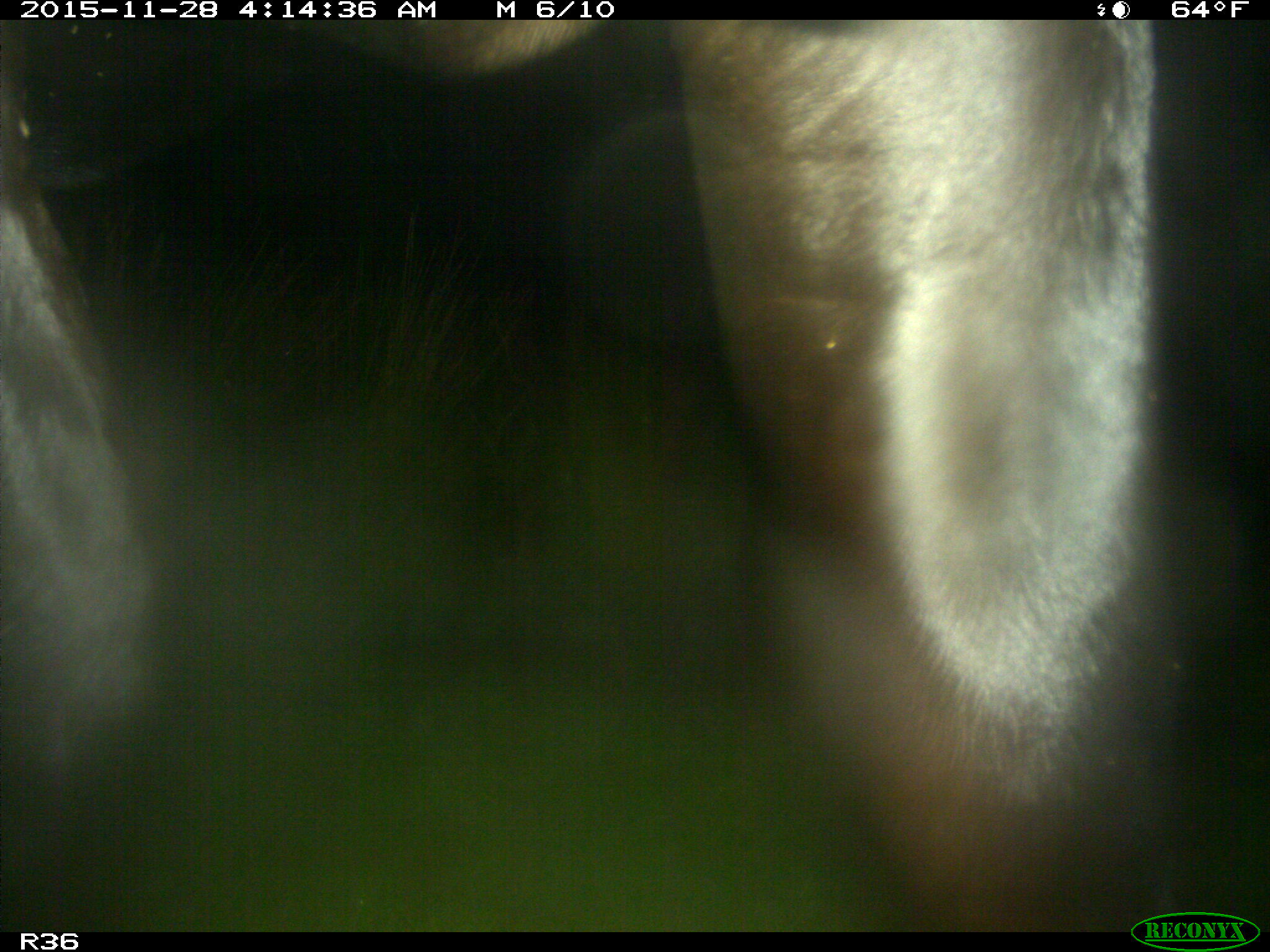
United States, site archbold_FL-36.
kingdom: Animalia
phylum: Chordata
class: Mammalia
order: Artiodactyla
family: Bovidae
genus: Bos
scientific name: Bos taurus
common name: domestic cow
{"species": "Bos taurus (domestic cow)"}